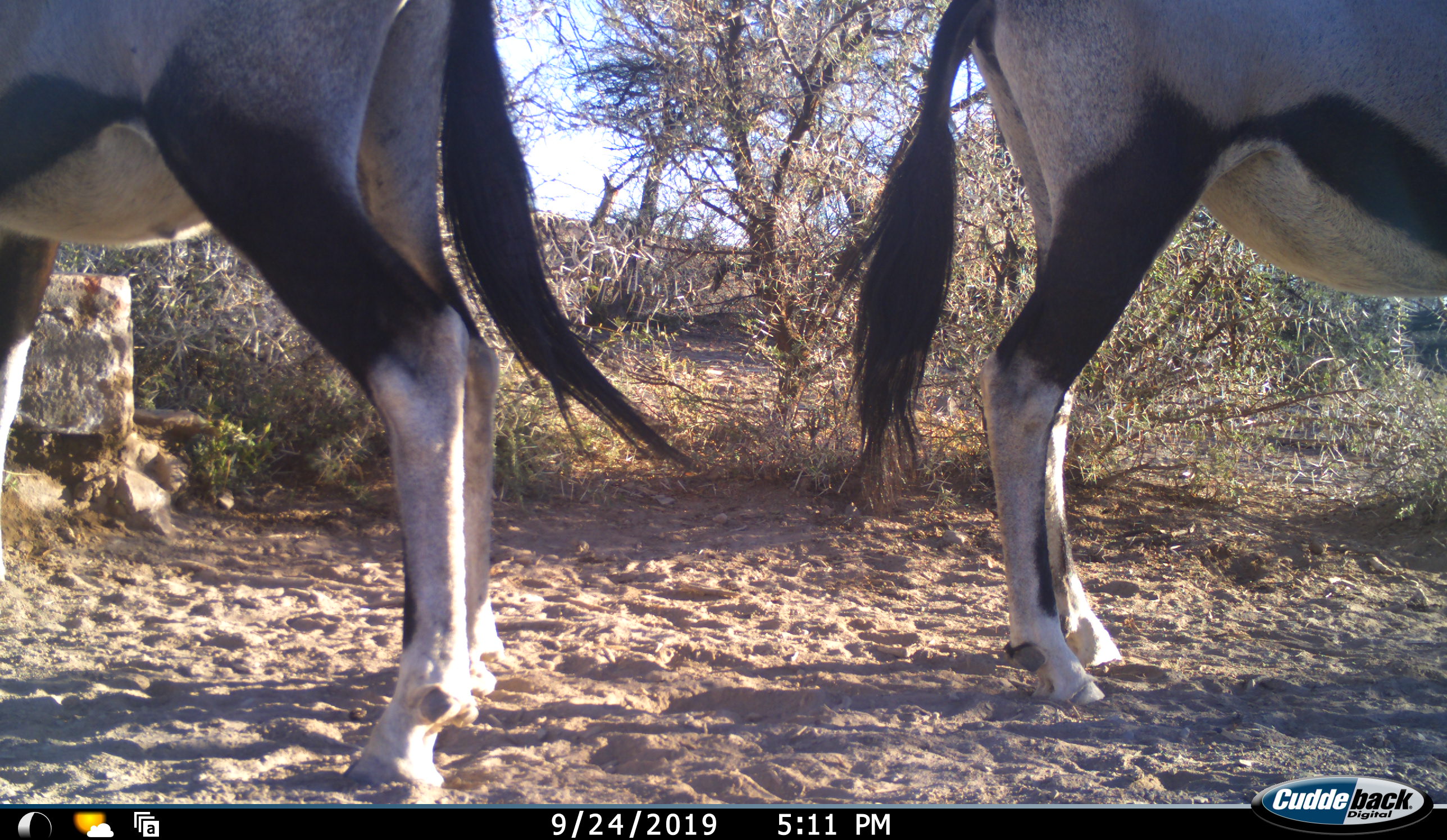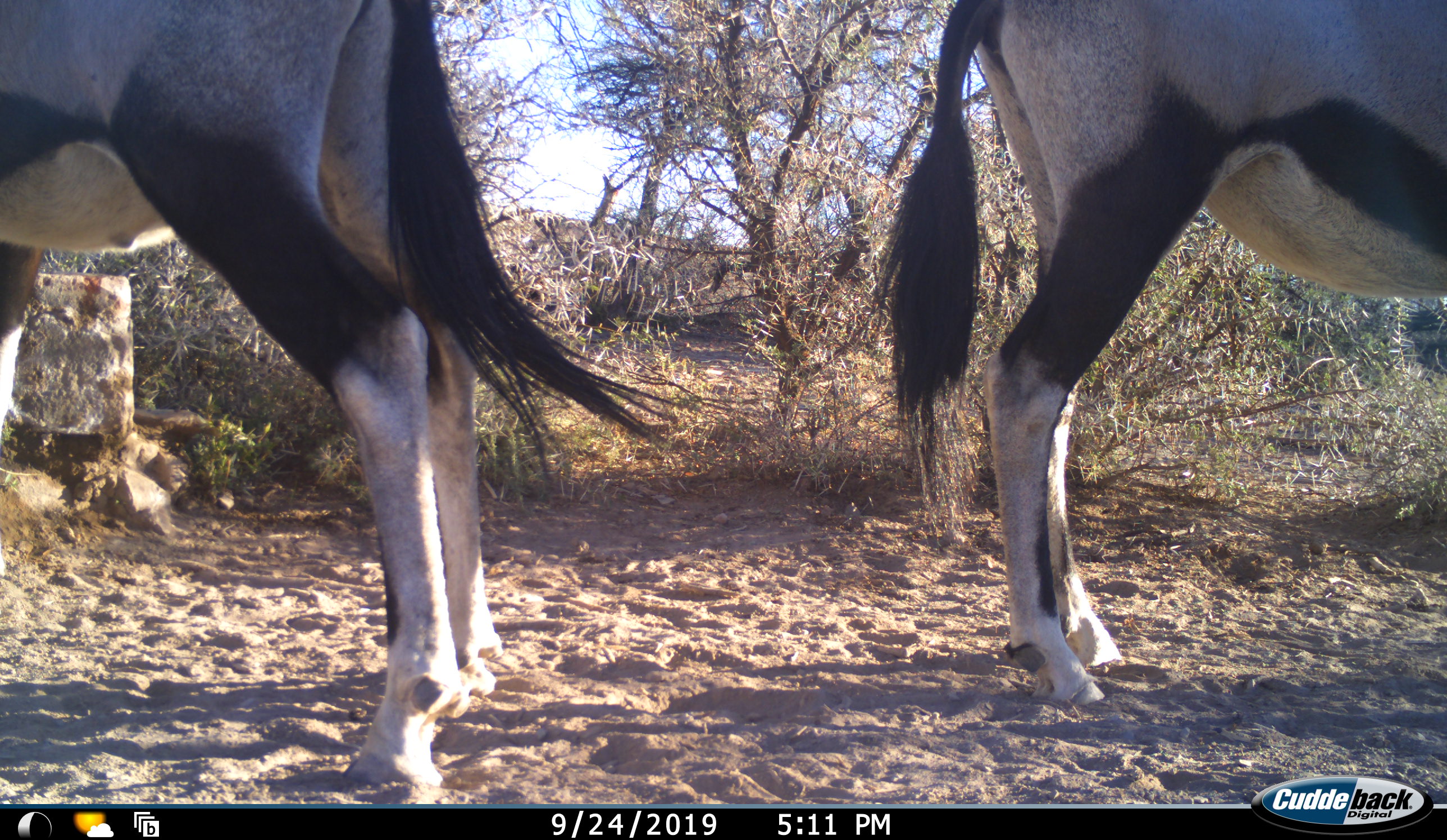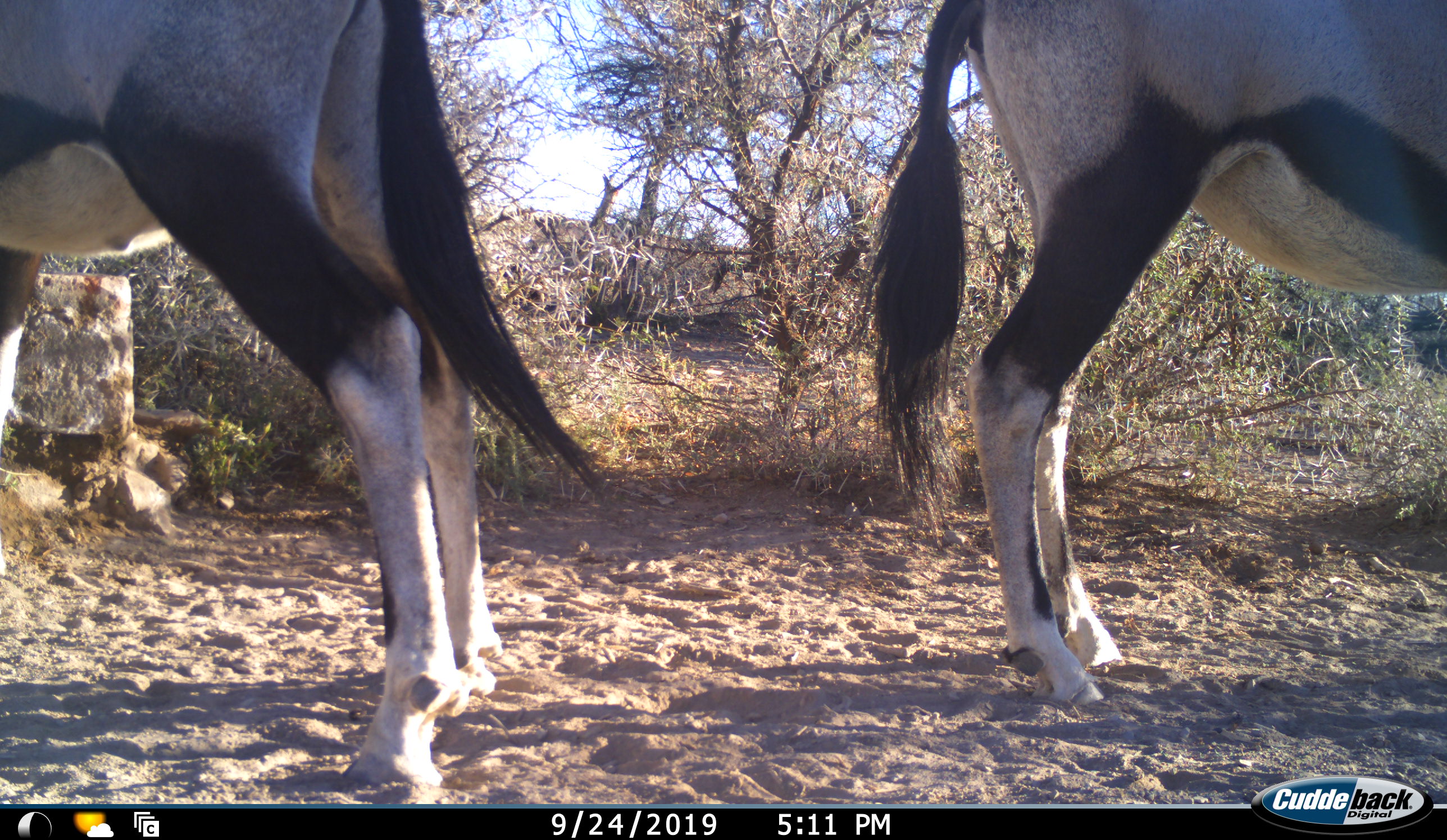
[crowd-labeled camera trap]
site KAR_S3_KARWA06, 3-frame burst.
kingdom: Animalia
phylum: Chordata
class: Mammalia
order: Artiodactyla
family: Bovidae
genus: Oryx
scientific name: Oryx gazella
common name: gemsbok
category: oryx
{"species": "oryx (gemsbok) (Oryx gazella)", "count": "2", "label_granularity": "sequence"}